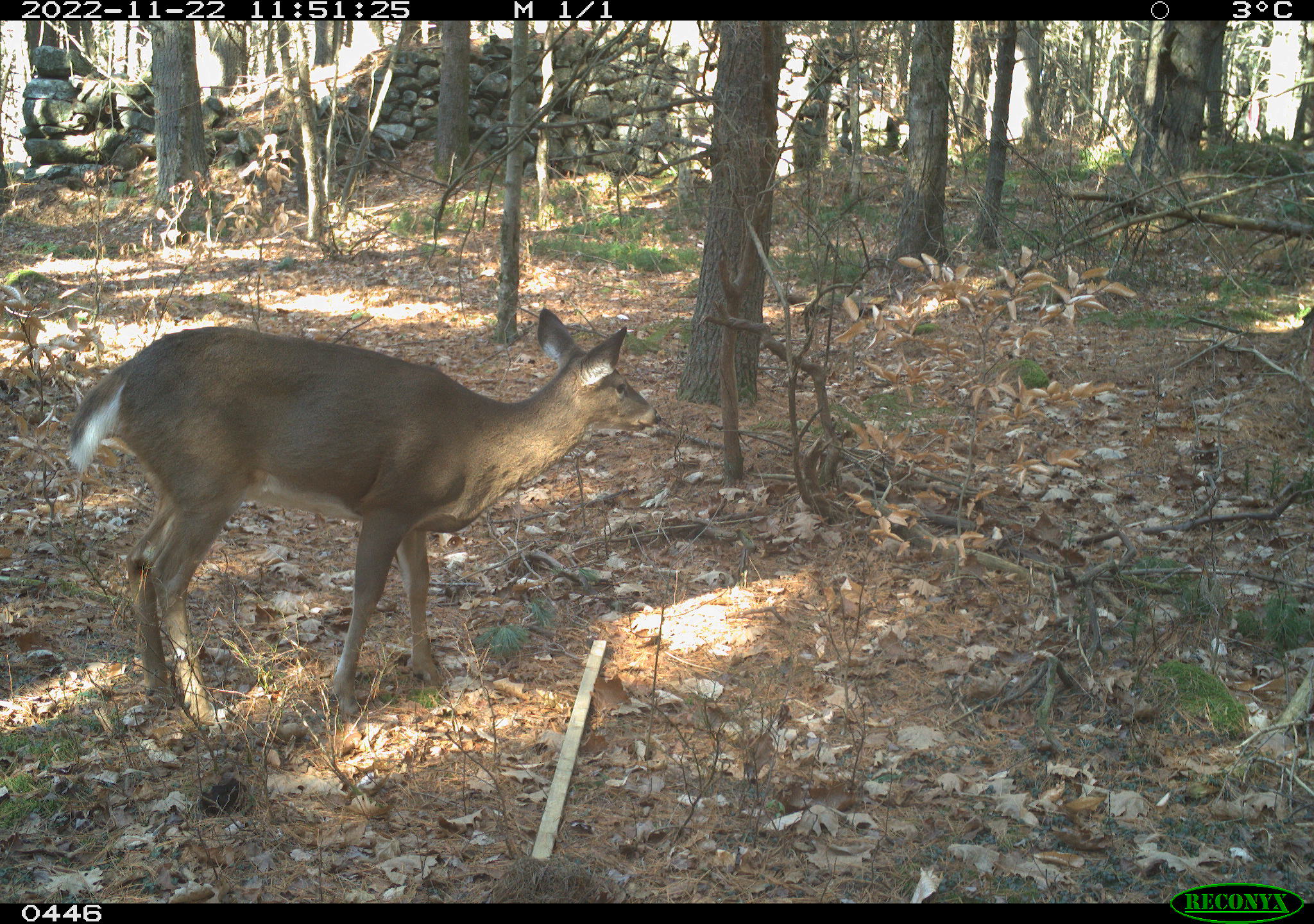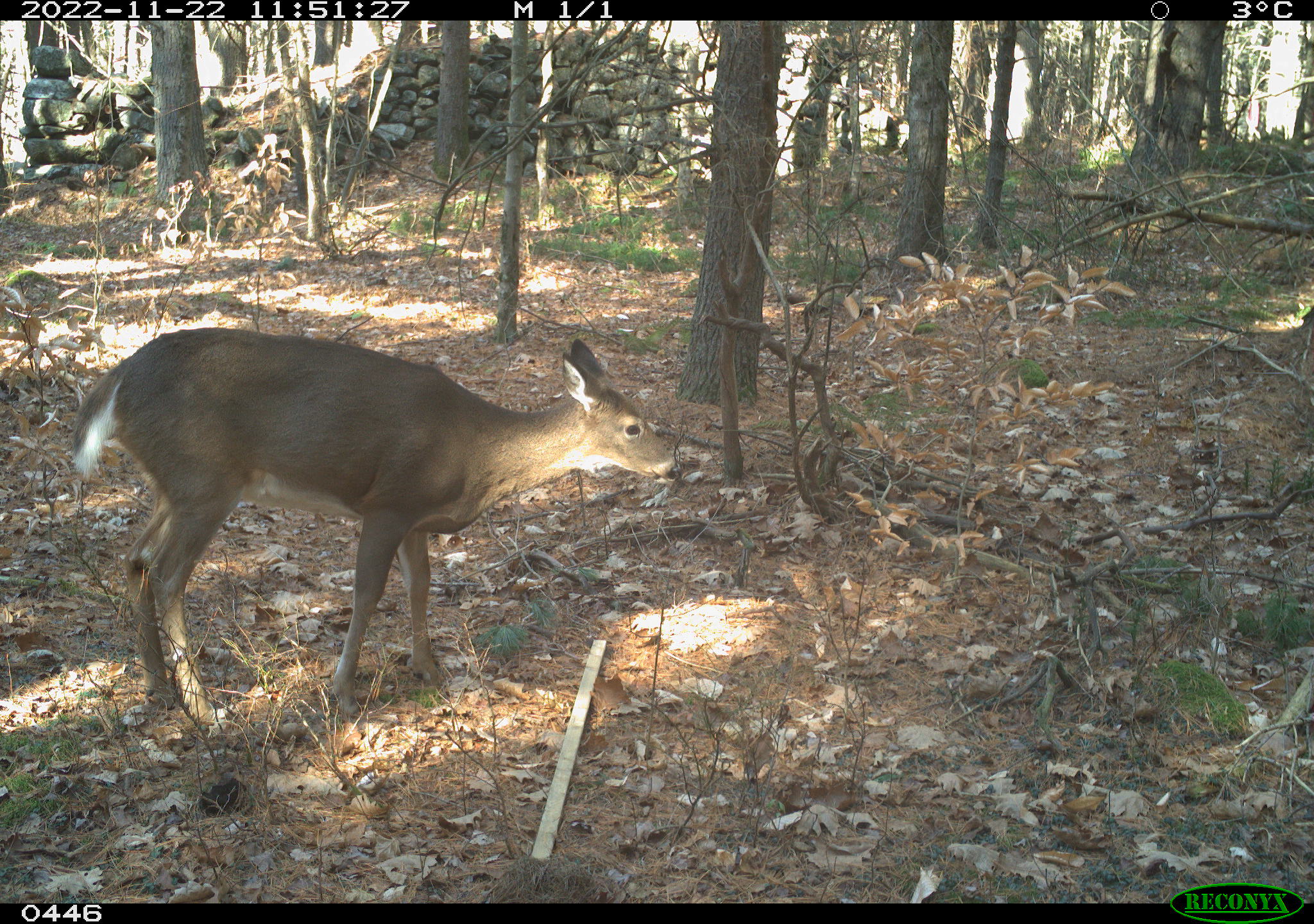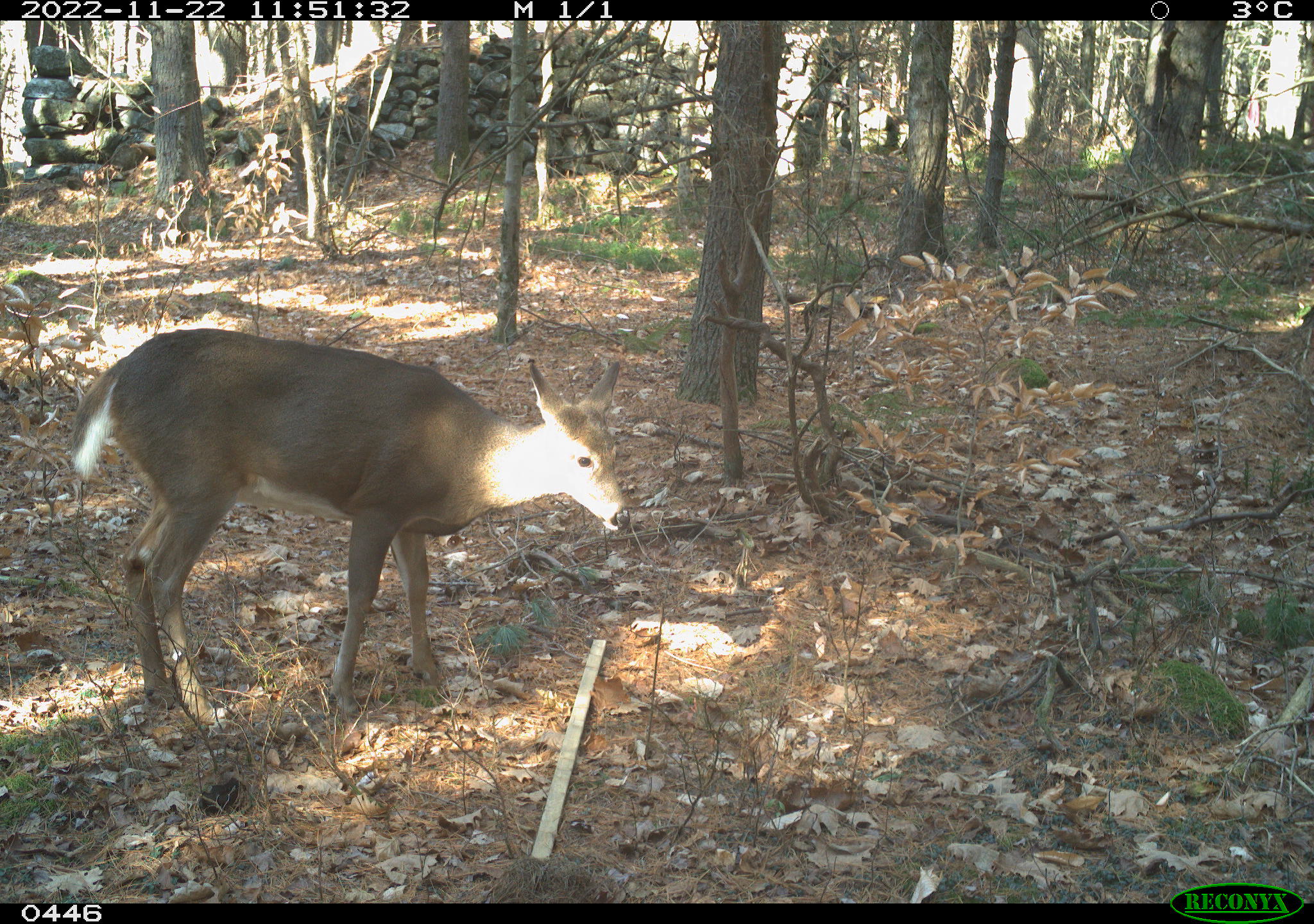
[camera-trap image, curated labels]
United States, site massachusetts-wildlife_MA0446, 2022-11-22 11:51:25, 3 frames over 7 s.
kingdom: Animalia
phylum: Chordata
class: Mammalia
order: Artiodactyla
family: Cervidae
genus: Odocoileus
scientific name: Odocoileus virginianus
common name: white-tailed deer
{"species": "white-tailed deer (Odocoileus virginianus)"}